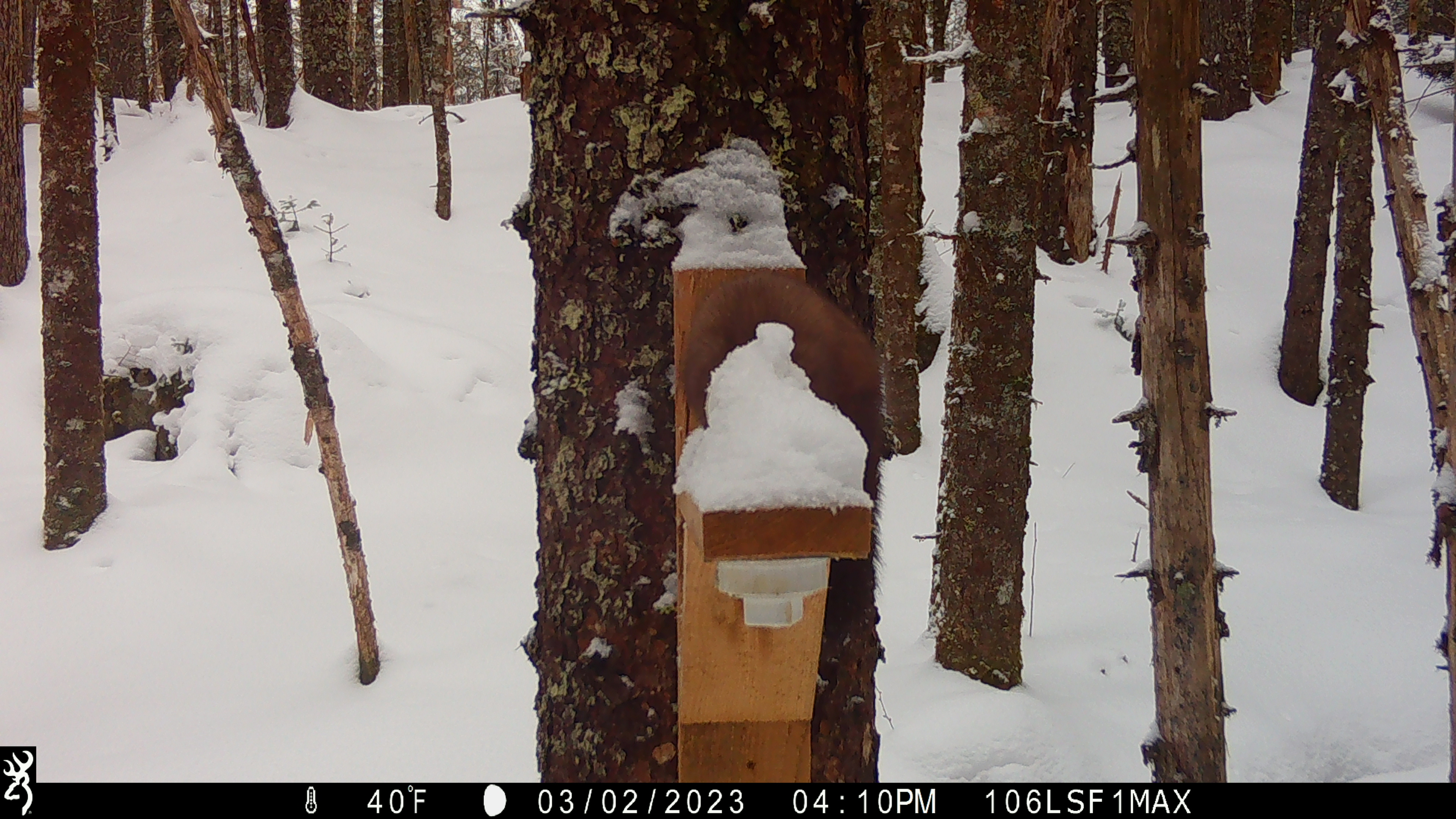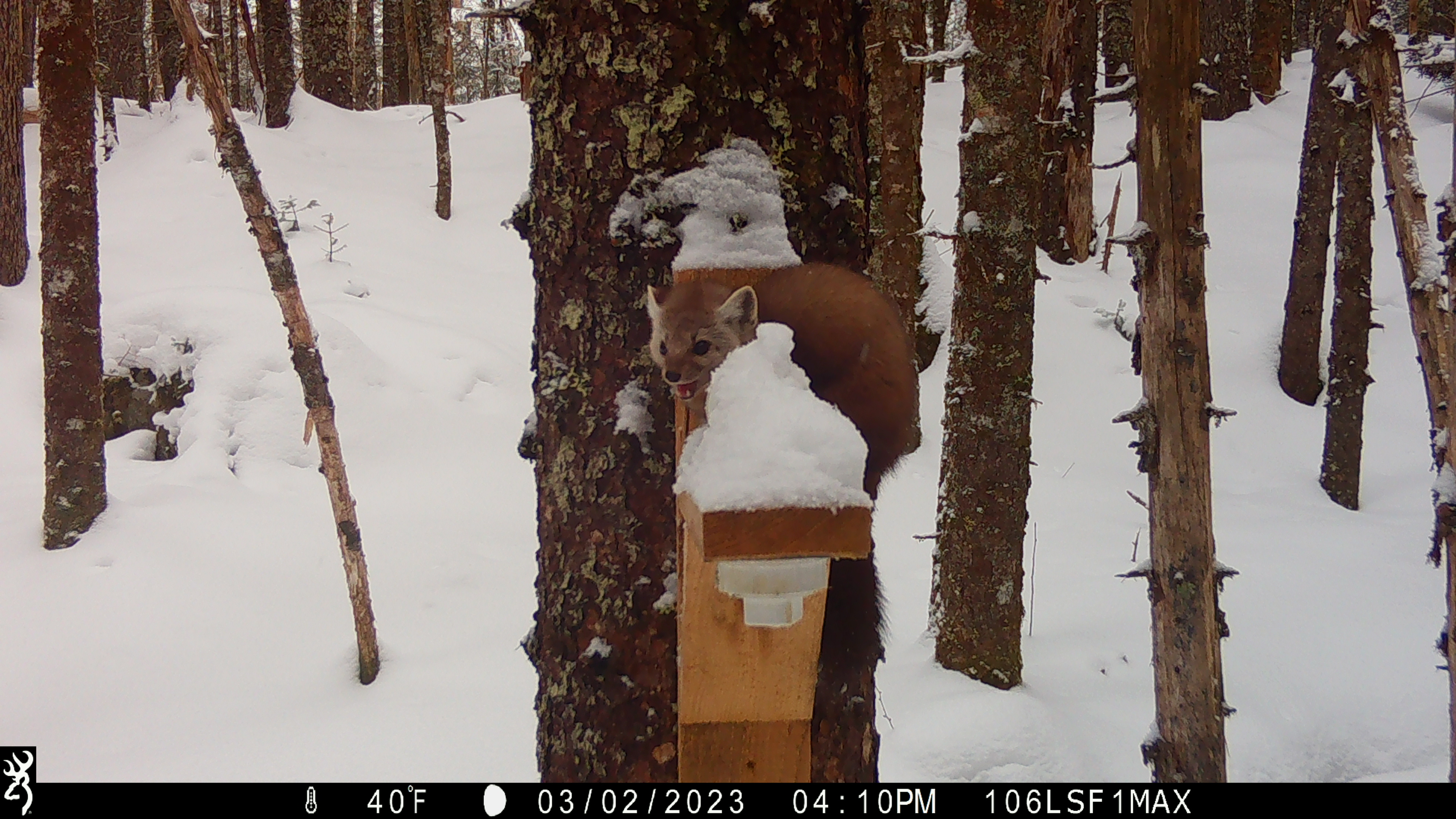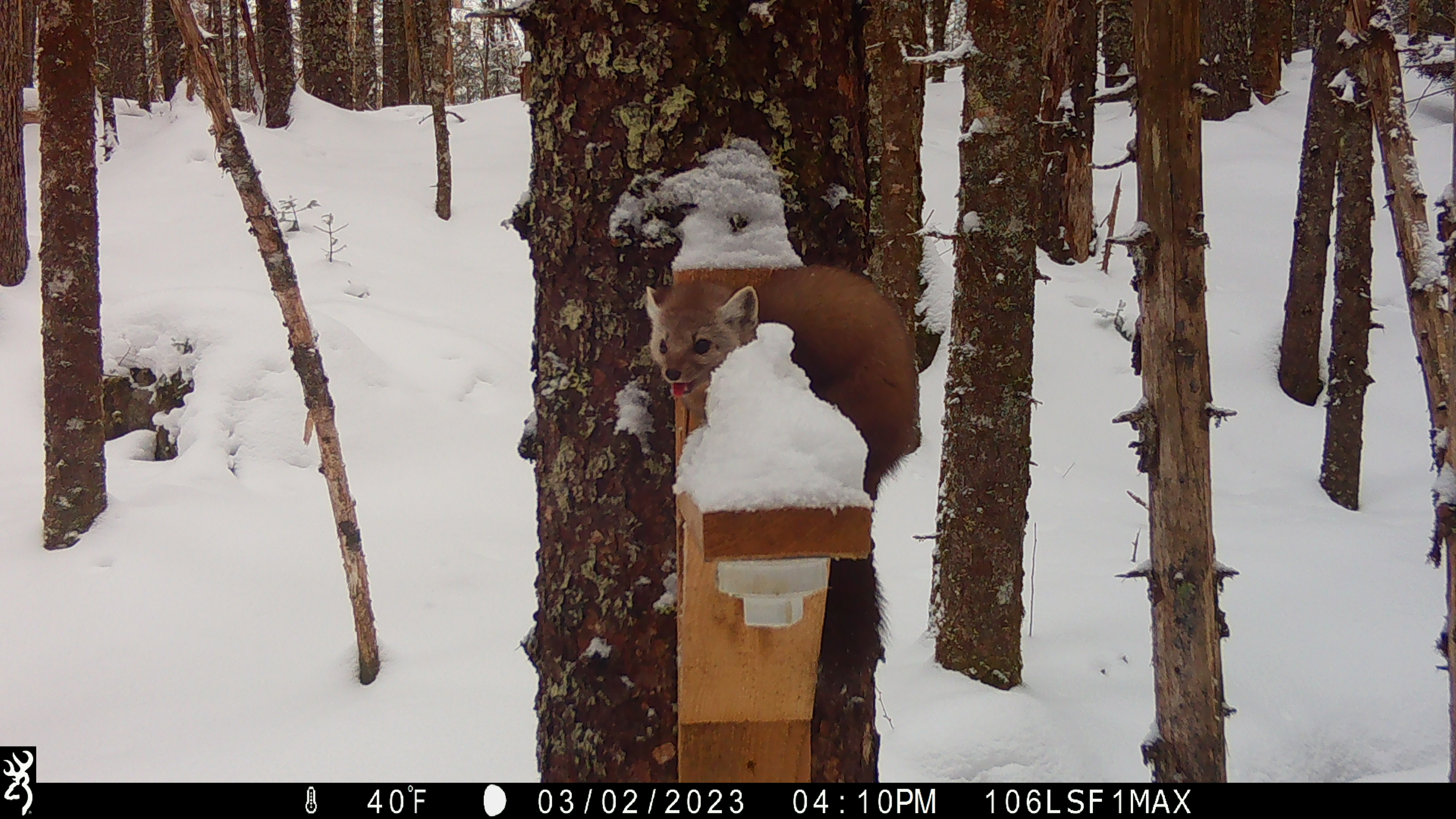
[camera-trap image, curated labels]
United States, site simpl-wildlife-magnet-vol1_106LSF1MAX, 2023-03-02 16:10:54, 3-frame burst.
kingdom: Animalia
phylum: Chordata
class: Mammalia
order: Carnivora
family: Mustelidae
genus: Martes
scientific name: Martes americana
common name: american marten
American marten (Martes americana).